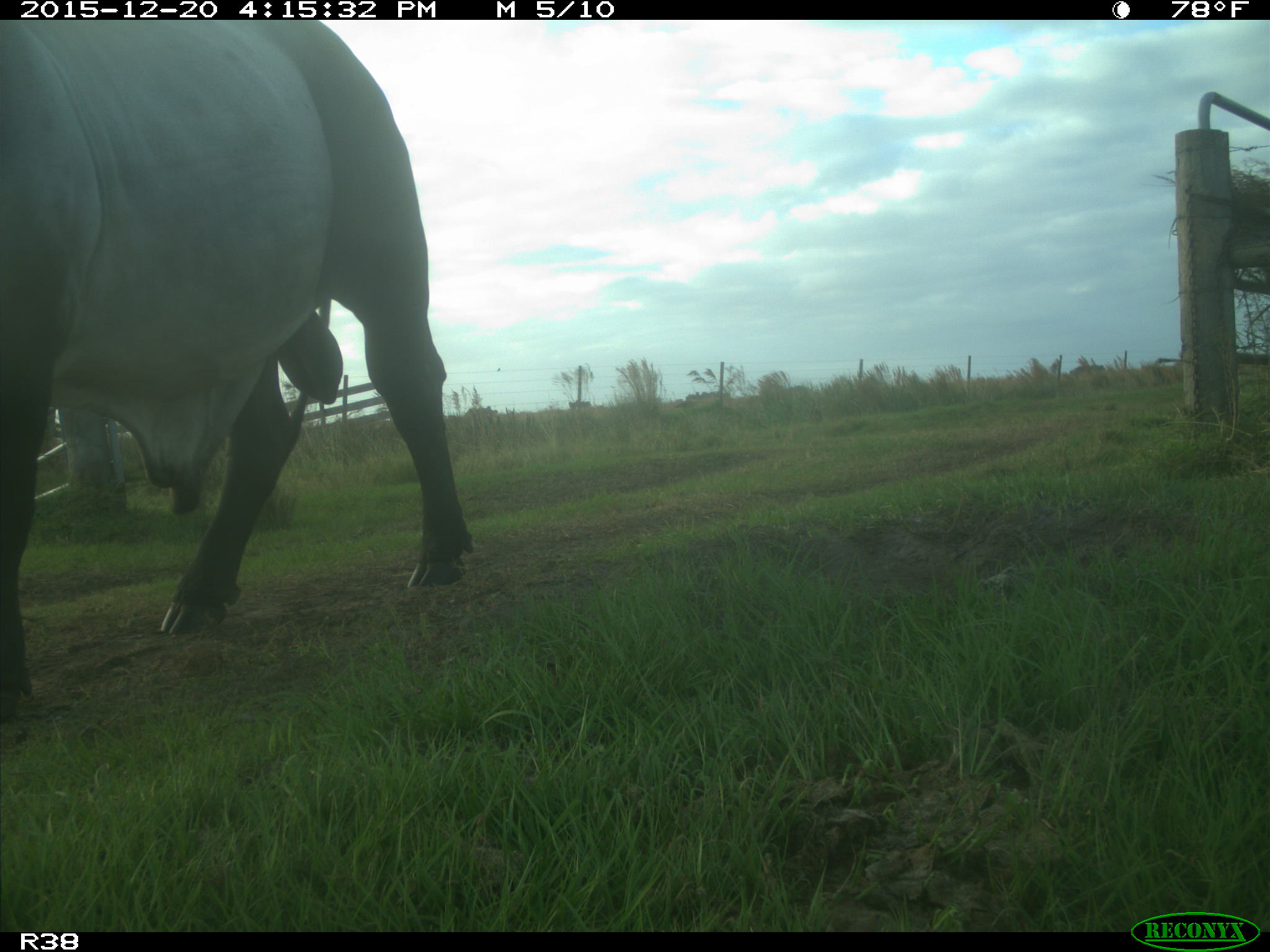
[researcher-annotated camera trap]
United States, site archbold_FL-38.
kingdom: Animalia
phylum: Chordata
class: Mammalia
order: Artiodactyla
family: Bovidae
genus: Bos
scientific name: Bos taurus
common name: domestic cow